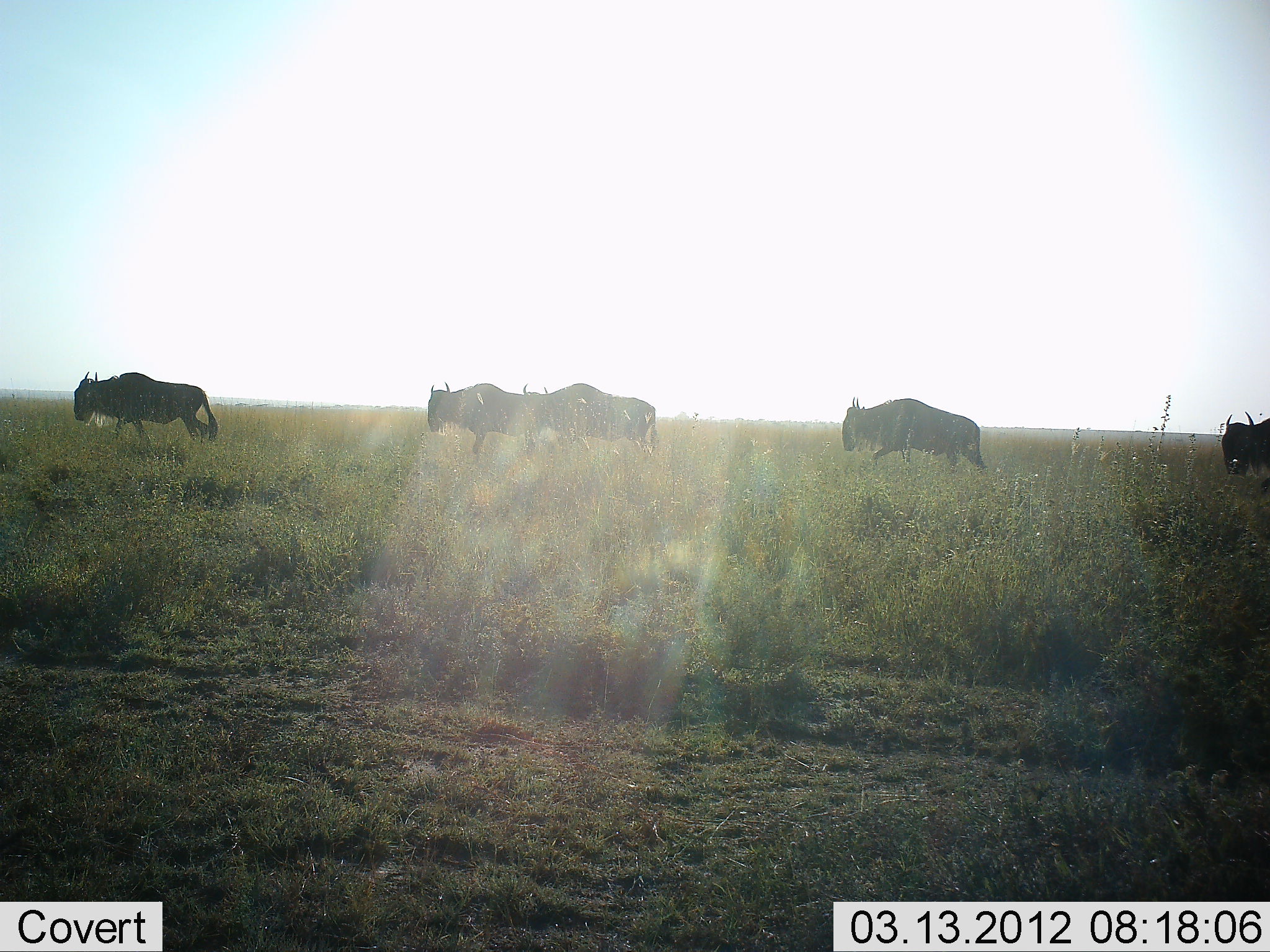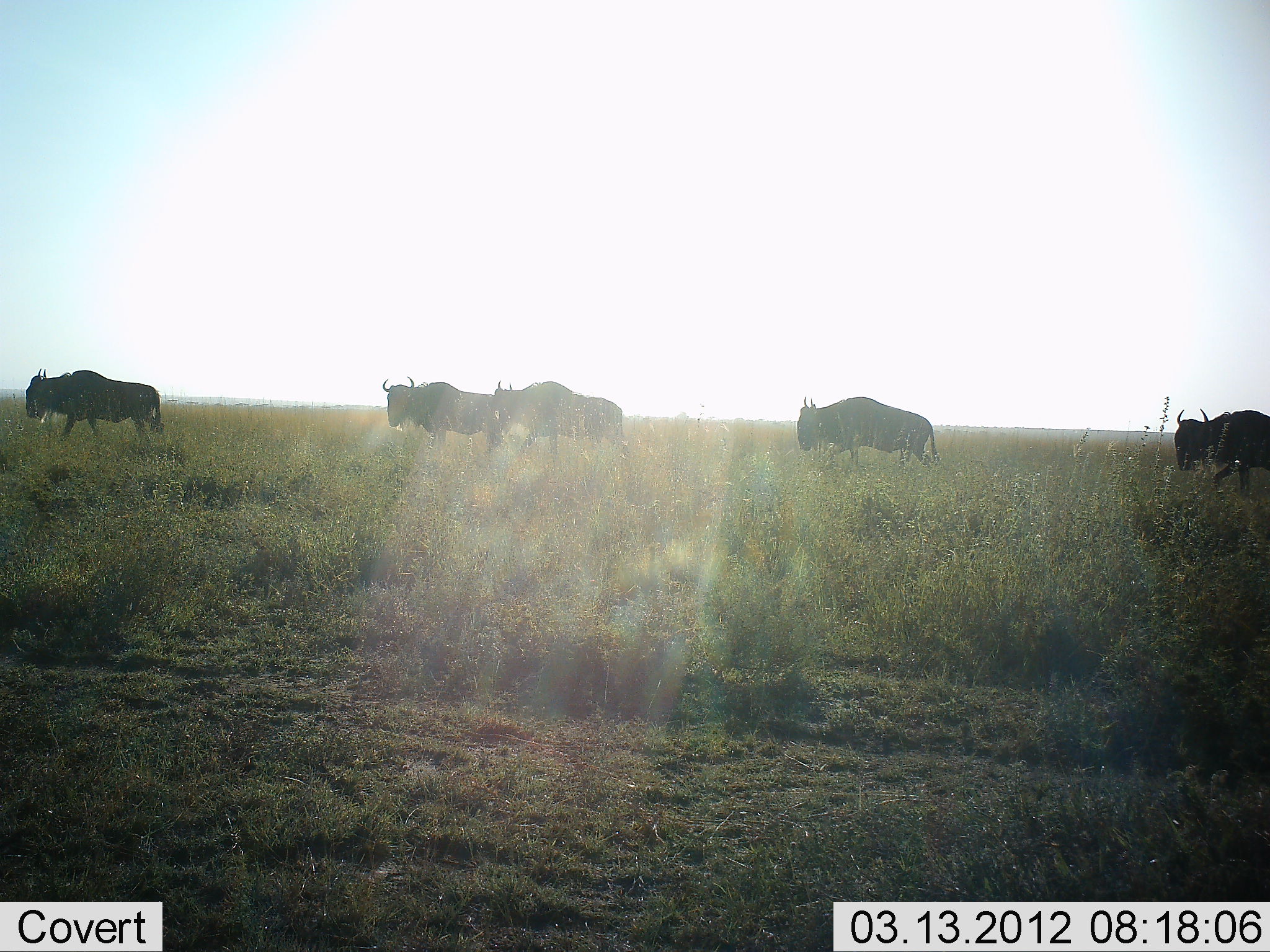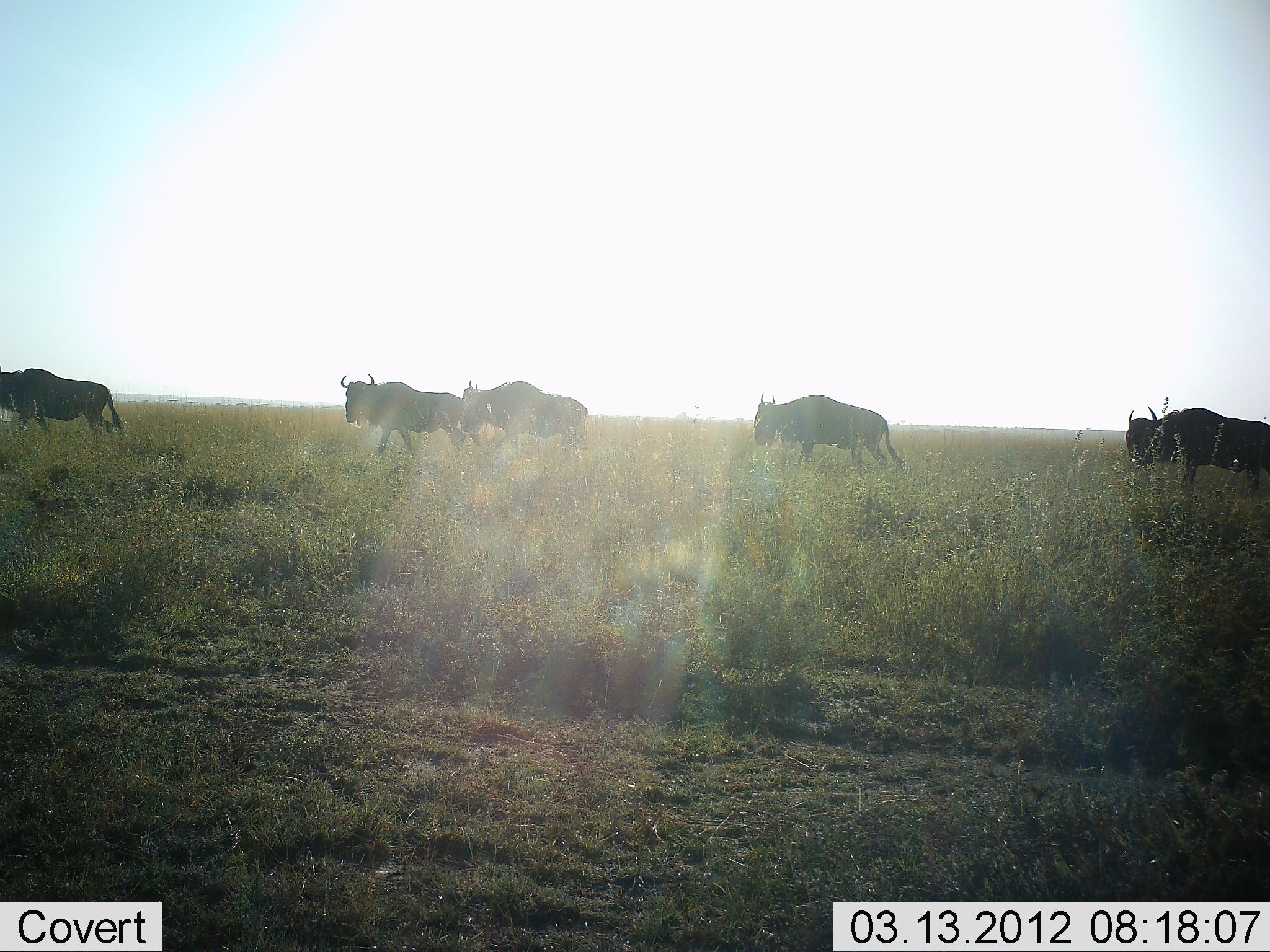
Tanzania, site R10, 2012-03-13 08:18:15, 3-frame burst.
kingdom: Animalia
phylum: Chordata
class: Mammalia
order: Artiodactyla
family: Bovidae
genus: Connochaetes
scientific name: Connochaetes taurinus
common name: blue wildebeest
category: wildebeest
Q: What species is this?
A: Wildebeest (blue wildebeest) (Connochaetes taurinus).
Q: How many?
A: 5.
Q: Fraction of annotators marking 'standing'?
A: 5%.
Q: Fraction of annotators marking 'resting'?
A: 0%.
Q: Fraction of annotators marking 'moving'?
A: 100%.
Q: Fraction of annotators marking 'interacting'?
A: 0%.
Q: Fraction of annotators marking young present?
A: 0%.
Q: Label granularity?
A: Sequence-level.